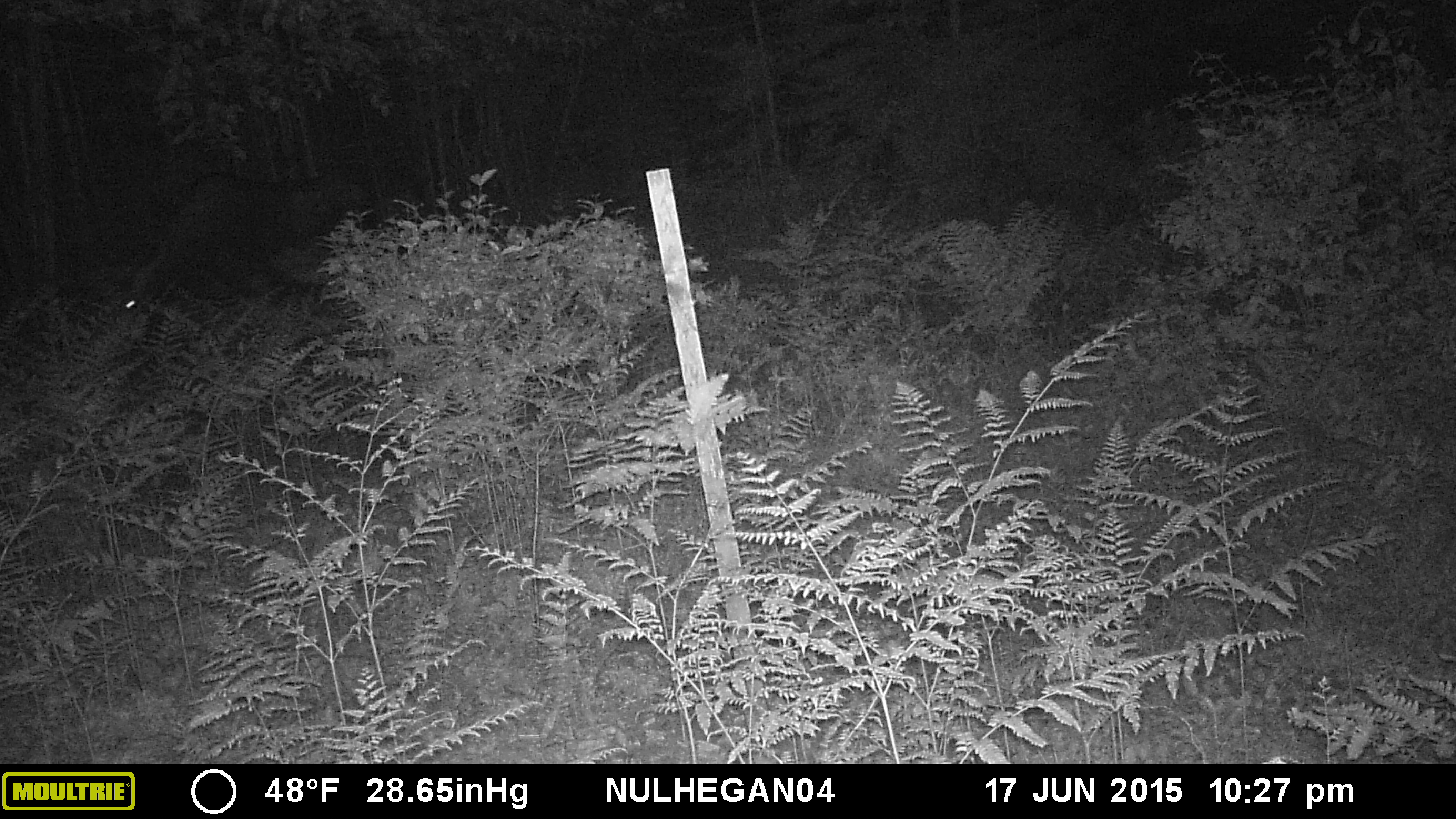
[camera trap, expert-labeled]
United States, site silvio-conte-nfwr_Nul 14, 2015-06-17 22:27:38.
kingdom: Animalia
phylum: Chordata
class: Mammalia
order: Artiodactyla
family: Cervidae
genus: Alces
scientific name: Alces alces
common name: moose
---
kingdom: Animalia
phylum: Chordata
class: Mammalia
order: Artiodactyla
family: Cervidae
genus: Odocoileus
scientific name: Odocoileus virginianus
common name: white-tailed deer